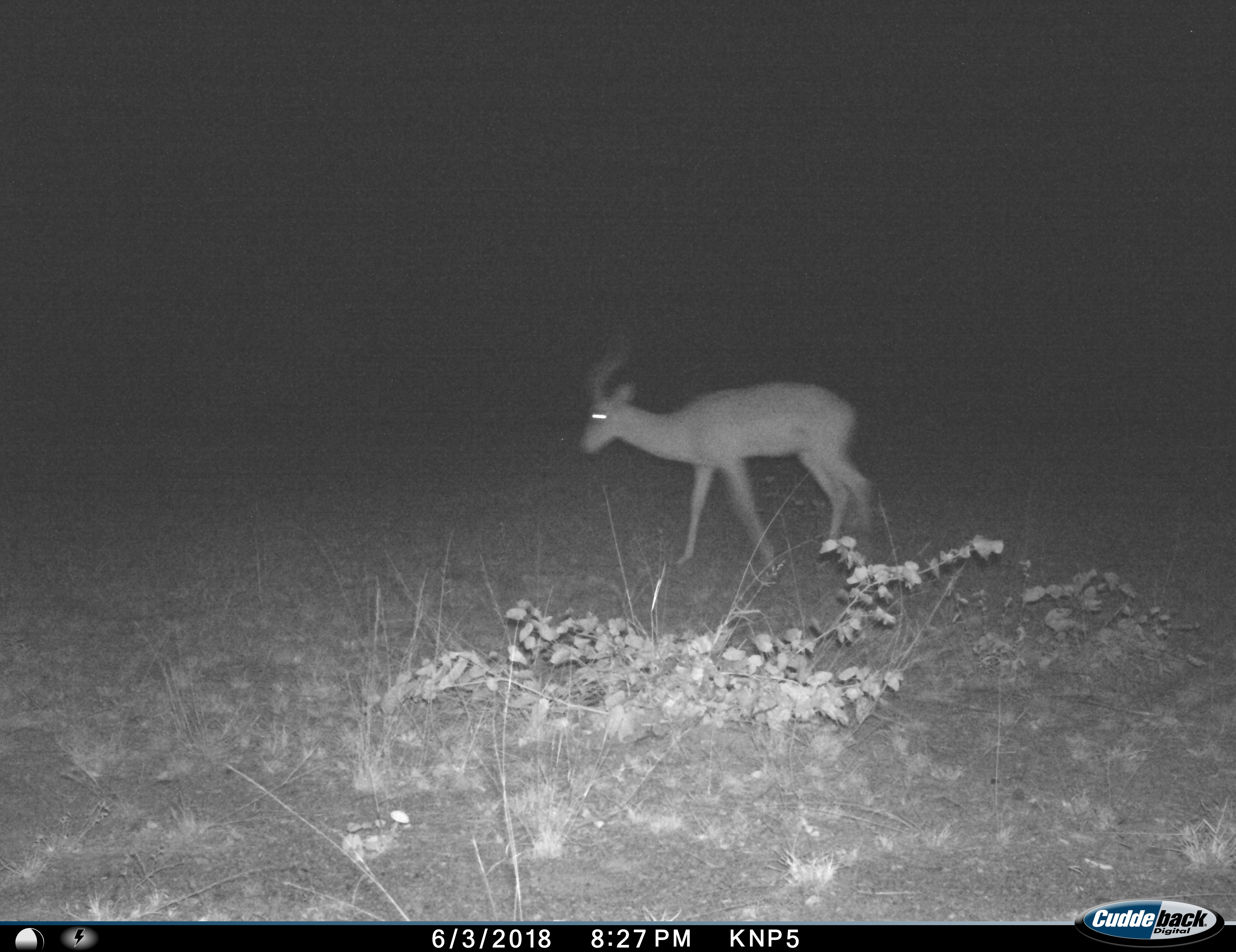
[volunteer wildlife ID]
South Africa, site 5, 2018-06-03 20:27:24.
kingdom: Animalia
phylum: Chordata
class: Mammalia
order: Artiodactyla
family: Bovidae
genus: Aepyceros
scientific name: Aepyceros melampus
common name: impala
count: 1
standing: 12%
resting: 0%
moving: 88%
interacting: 0%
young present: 0%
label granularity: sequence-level